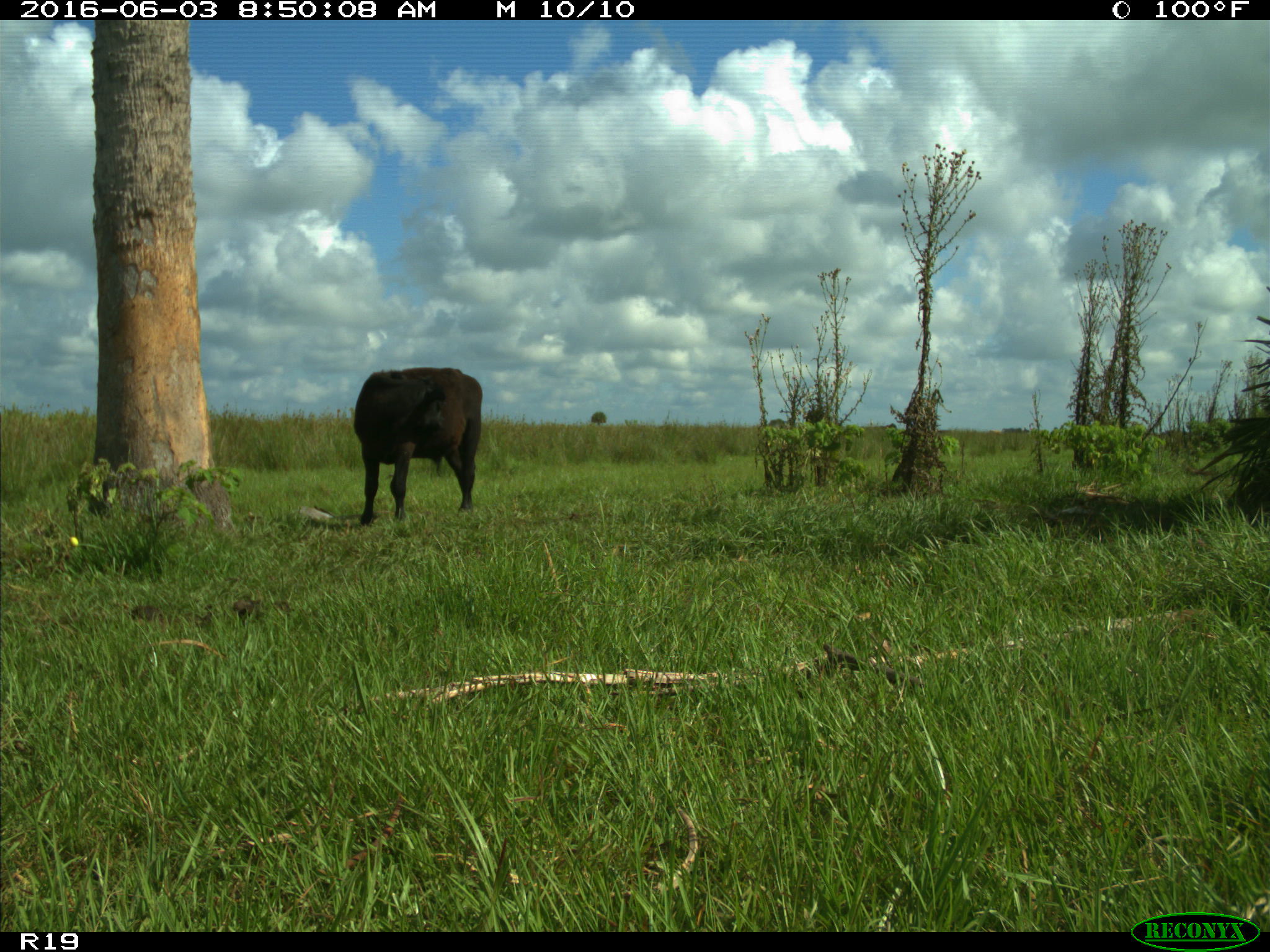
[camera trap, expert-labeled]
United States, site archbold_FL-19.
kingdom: Animalia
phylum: Chordata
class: Mammalia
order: Artiodactyla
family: Bovidae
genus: Bos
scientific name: Bos taurus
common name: domestic cow